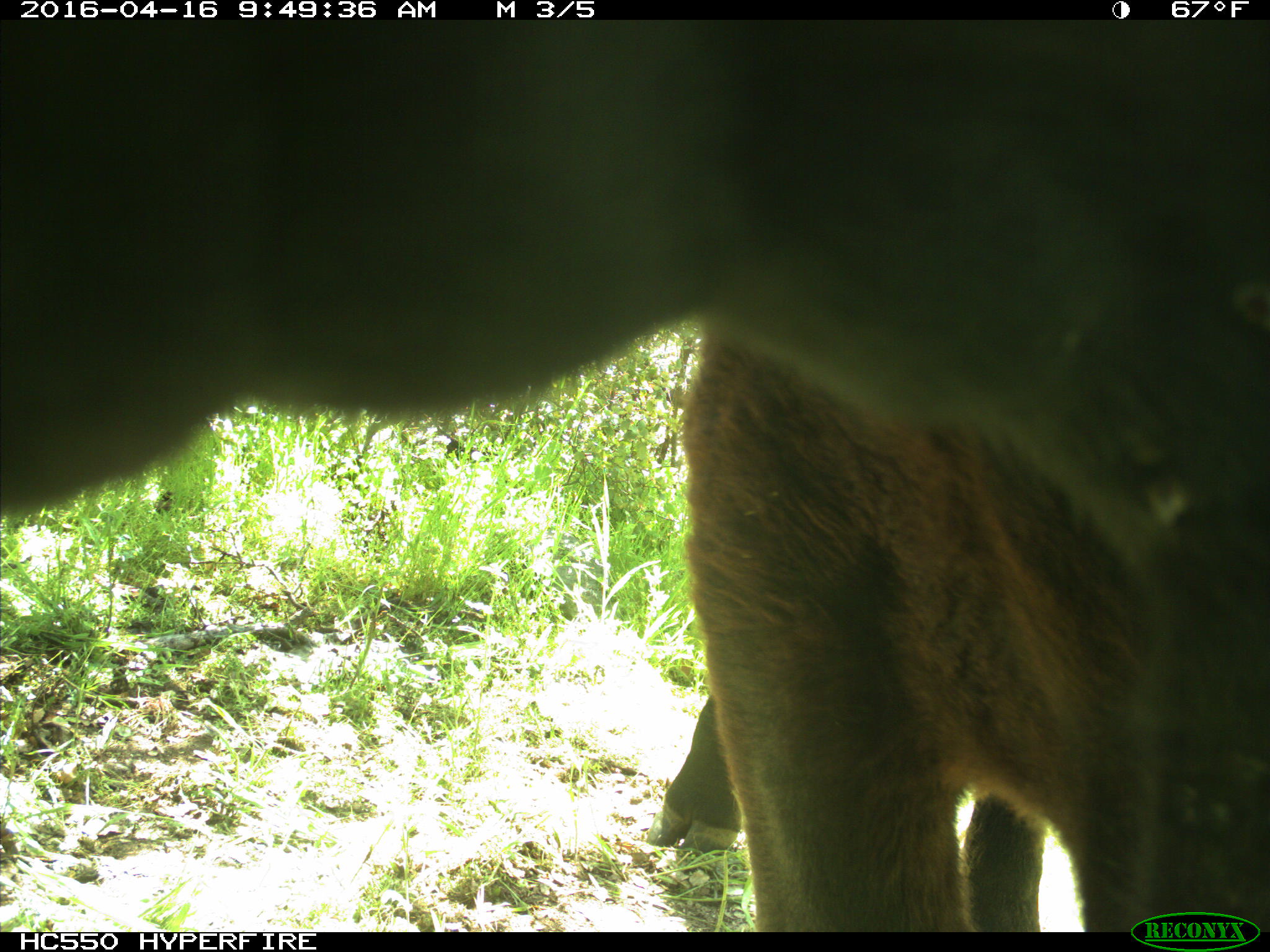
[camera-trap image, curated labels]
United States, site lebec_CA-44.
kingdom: Animalia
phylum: Chordata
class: Mammalia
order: Artiodactyla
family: Bovidae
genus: Bos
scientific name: Bos taurus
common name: domestic cow